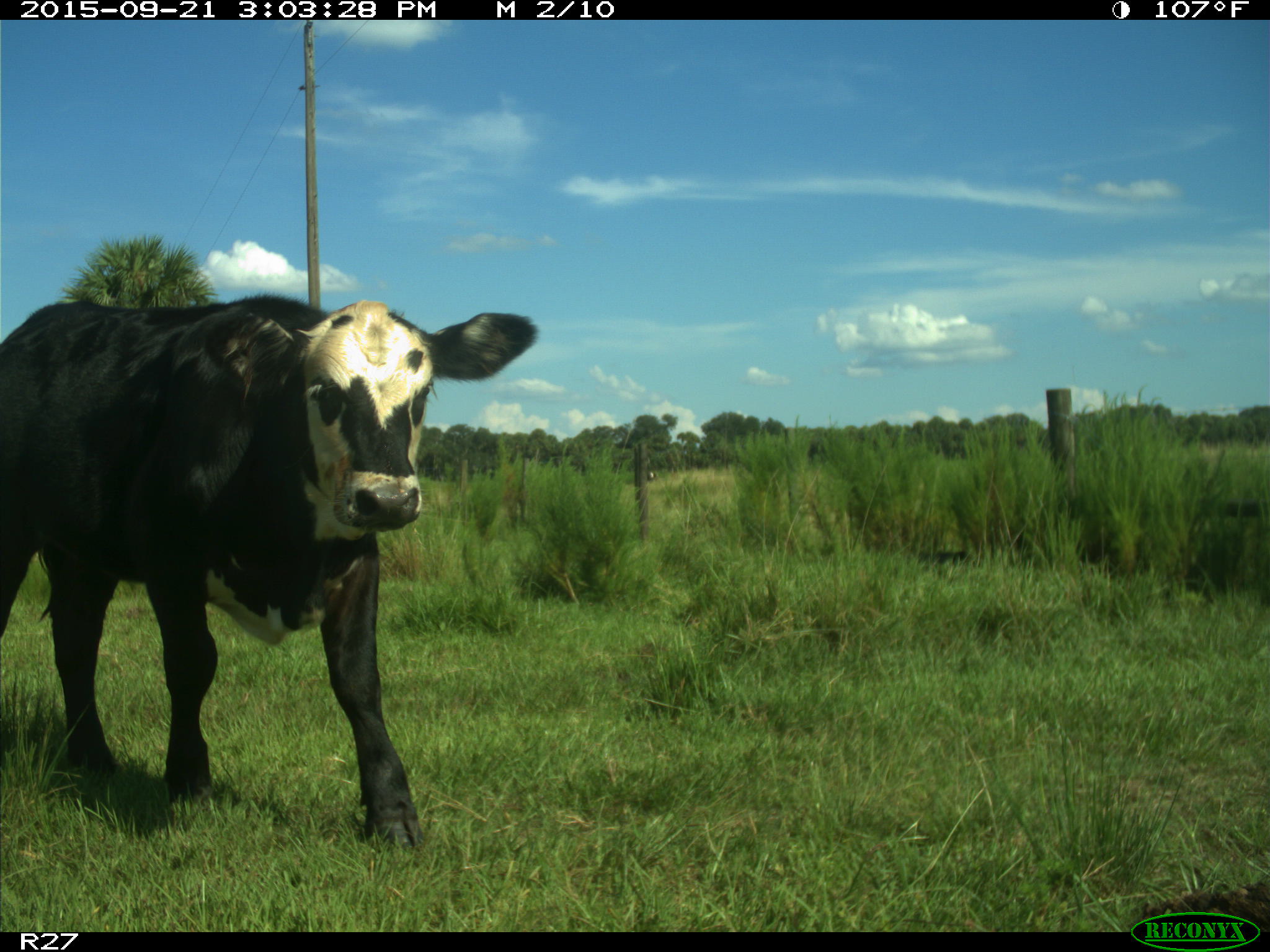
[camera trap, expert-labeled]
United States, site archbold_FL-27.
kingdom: Animalia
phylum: Chordata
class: Mammalia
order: Artiodactyla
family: Bovidae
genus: Bos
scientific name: Bos taurus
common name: domestic cow